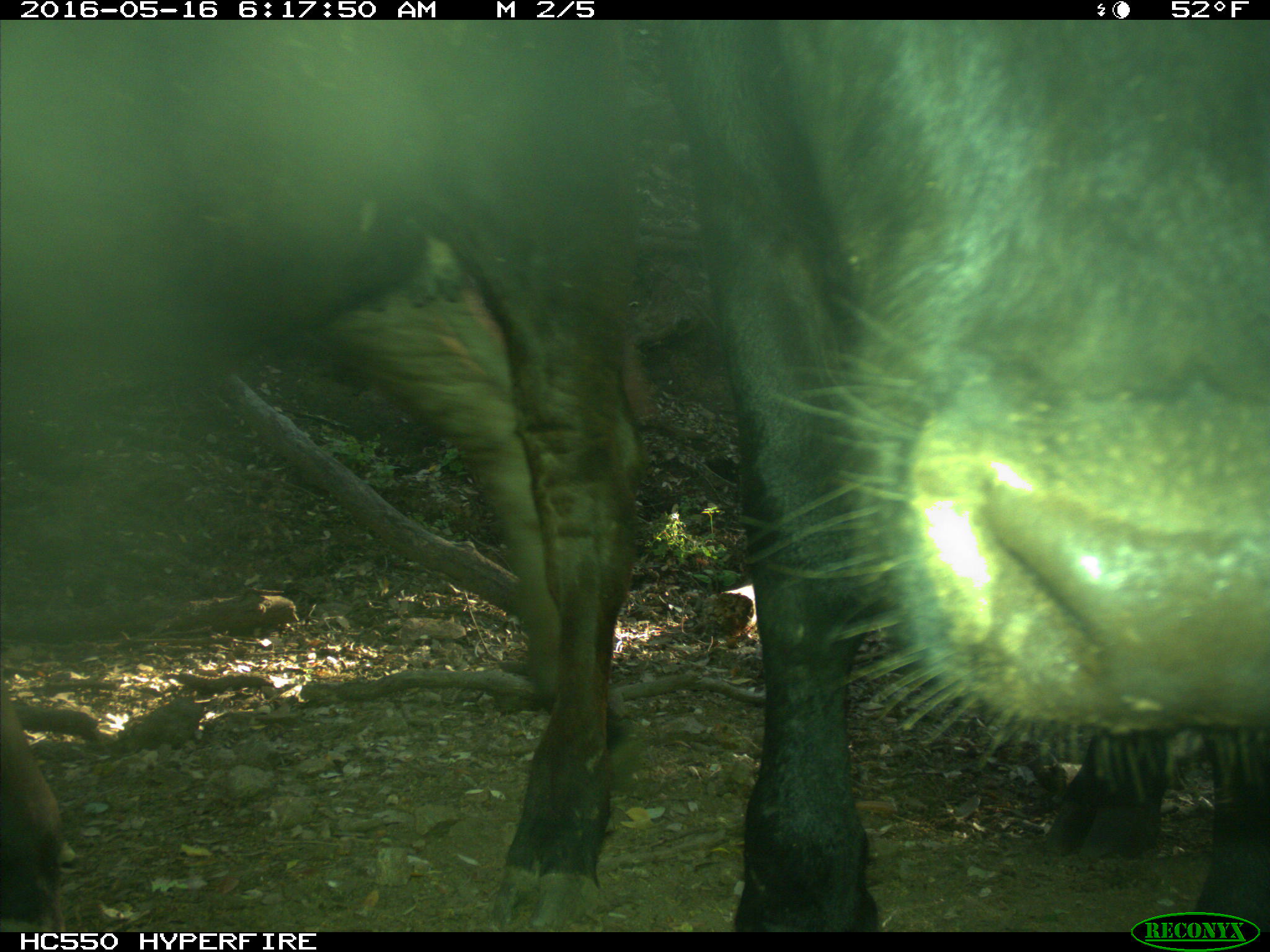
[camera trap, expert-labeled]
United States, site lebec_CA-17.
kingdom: Animalia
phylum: Chordata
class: Mammalia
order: Artiodactyla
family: Bovidae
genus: Bos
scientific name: Bos taurus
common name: domestic cow